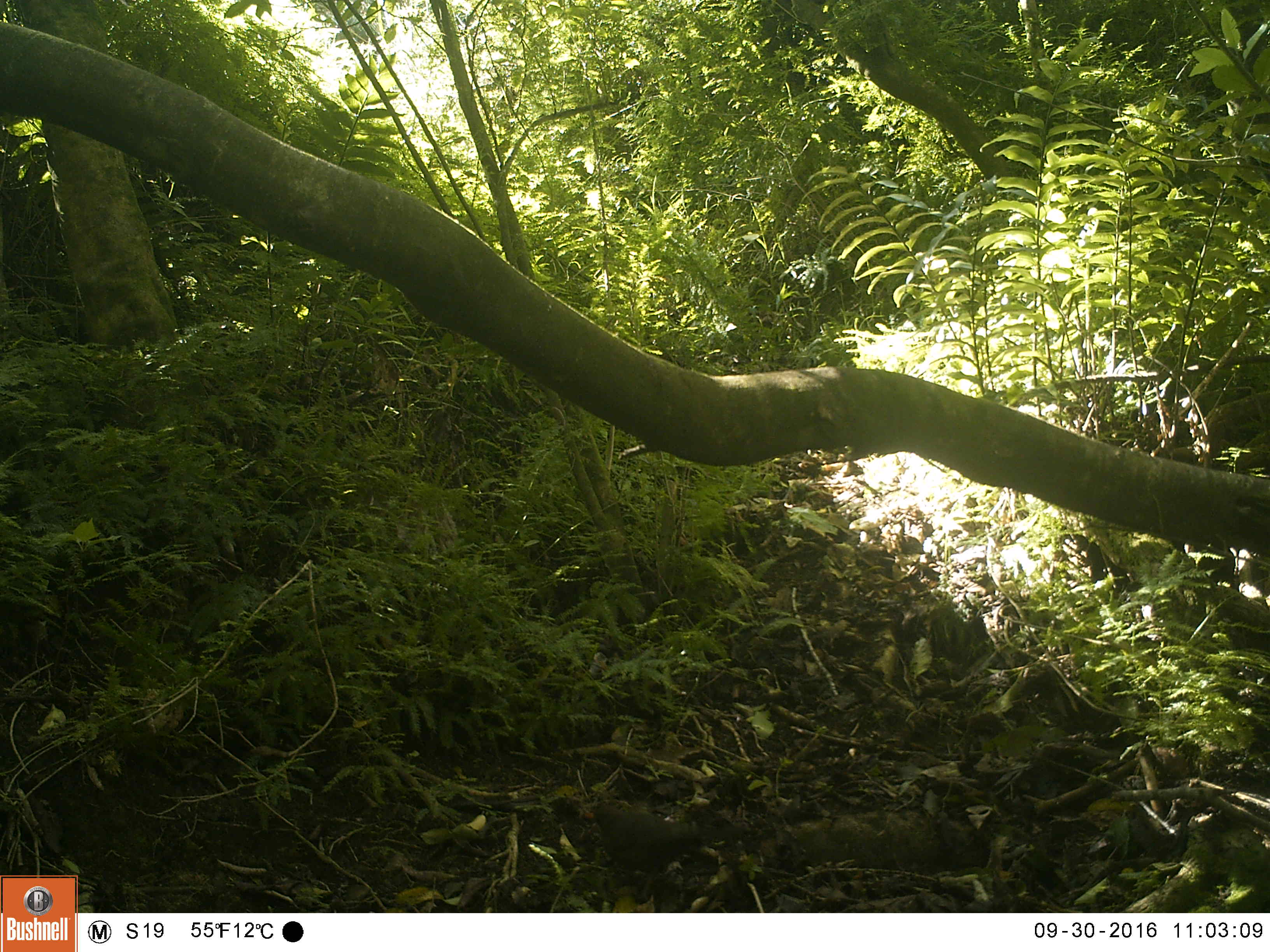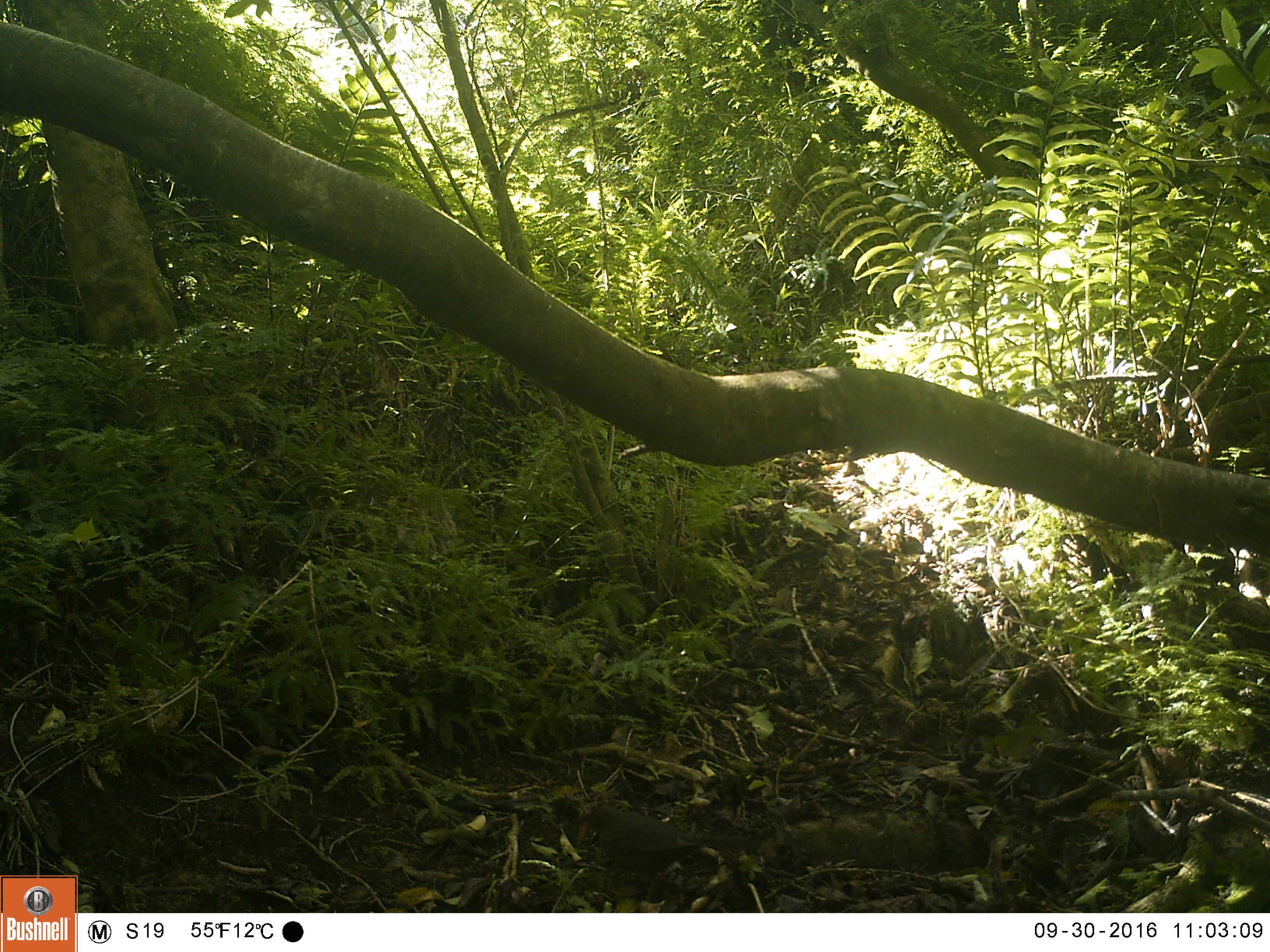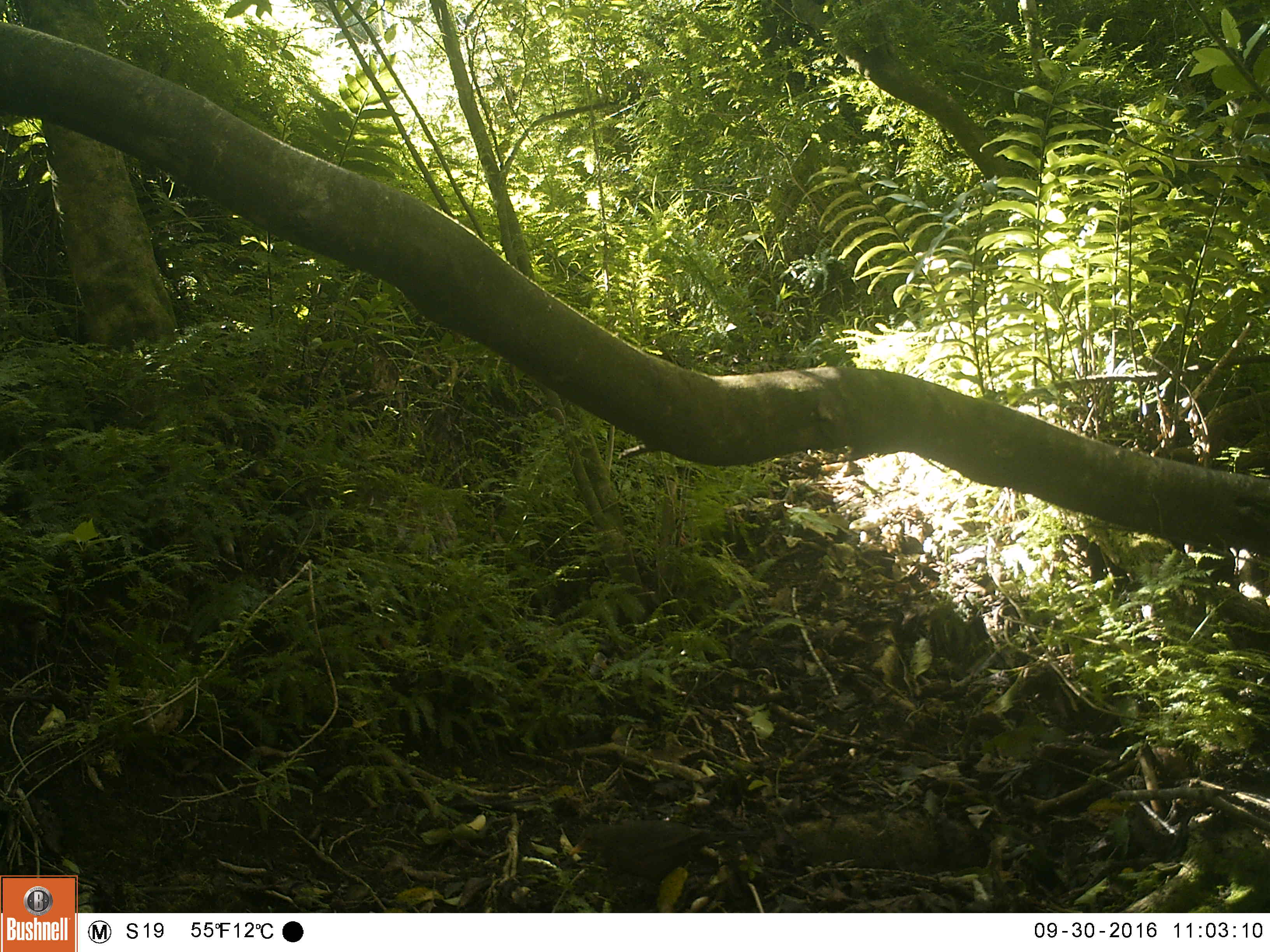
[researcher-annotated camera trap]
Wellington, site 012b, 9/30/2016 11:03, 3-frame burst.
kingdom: Animalia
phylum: Chordata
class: Aves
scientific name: Aves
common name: bird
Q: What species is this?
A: Bird (Aves).